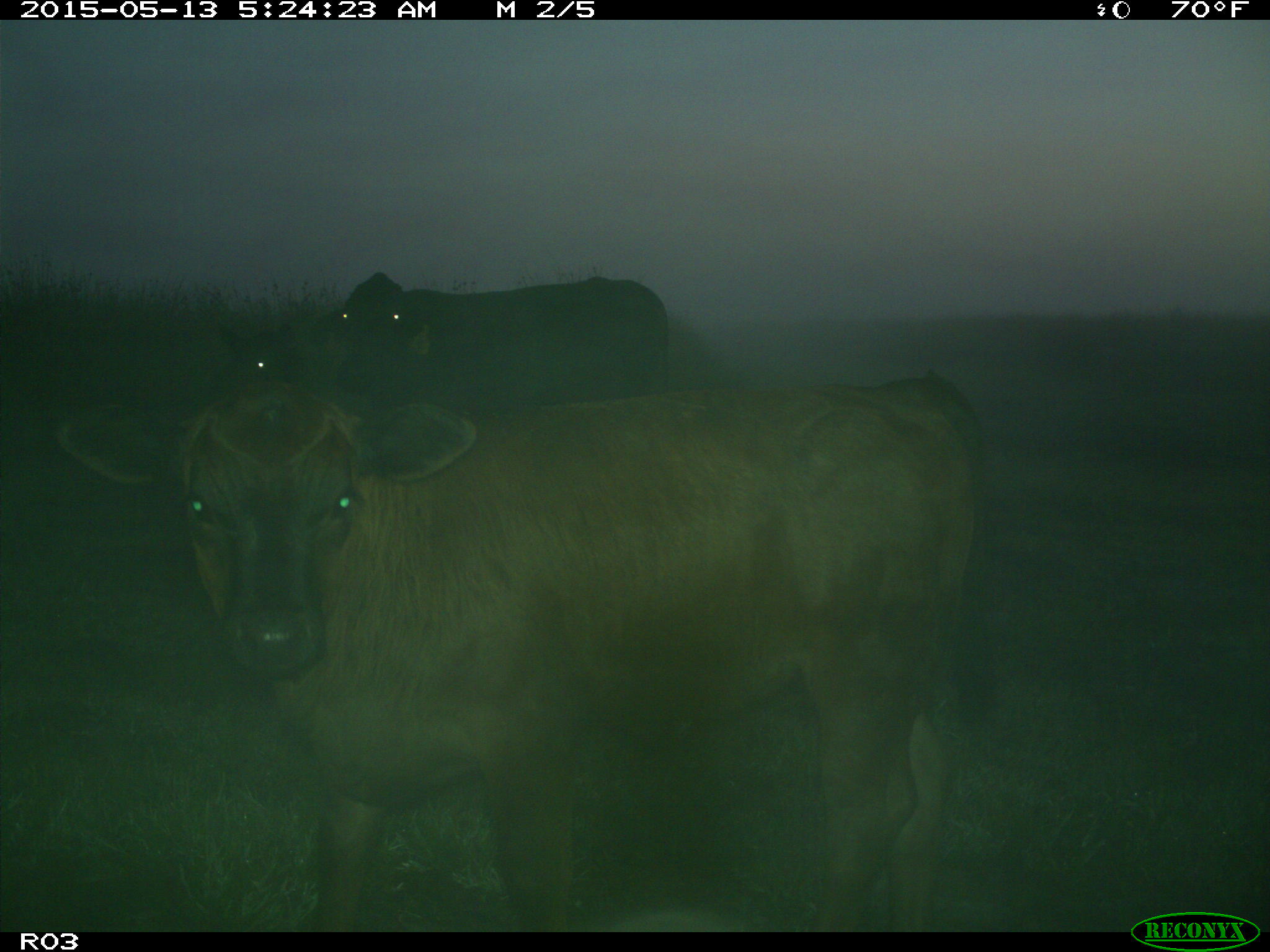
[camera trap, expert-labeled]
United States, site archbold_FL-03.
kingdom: Animalia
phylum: Chordata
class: Mammalia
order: Artiodactyla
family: Bovidae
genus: Bos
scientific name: Bos taurus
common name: domestic cow